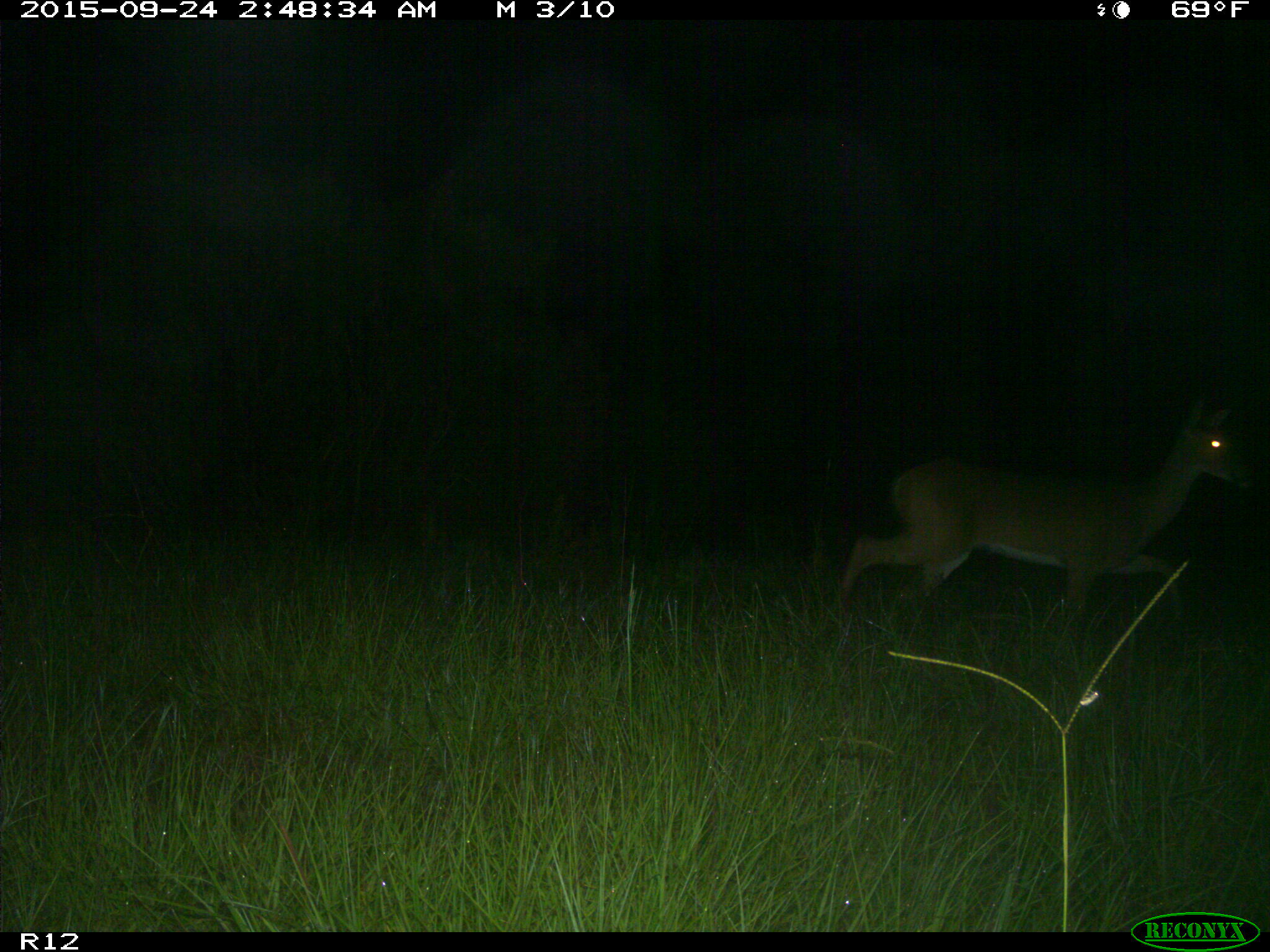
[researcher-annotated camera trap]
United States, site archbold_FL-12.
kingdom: Animalia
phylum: Chordata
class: Mammalia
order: Artiodactyla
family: Cervidae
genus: Odocoileus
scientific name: Odocoileus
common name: deer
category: unidentified deer